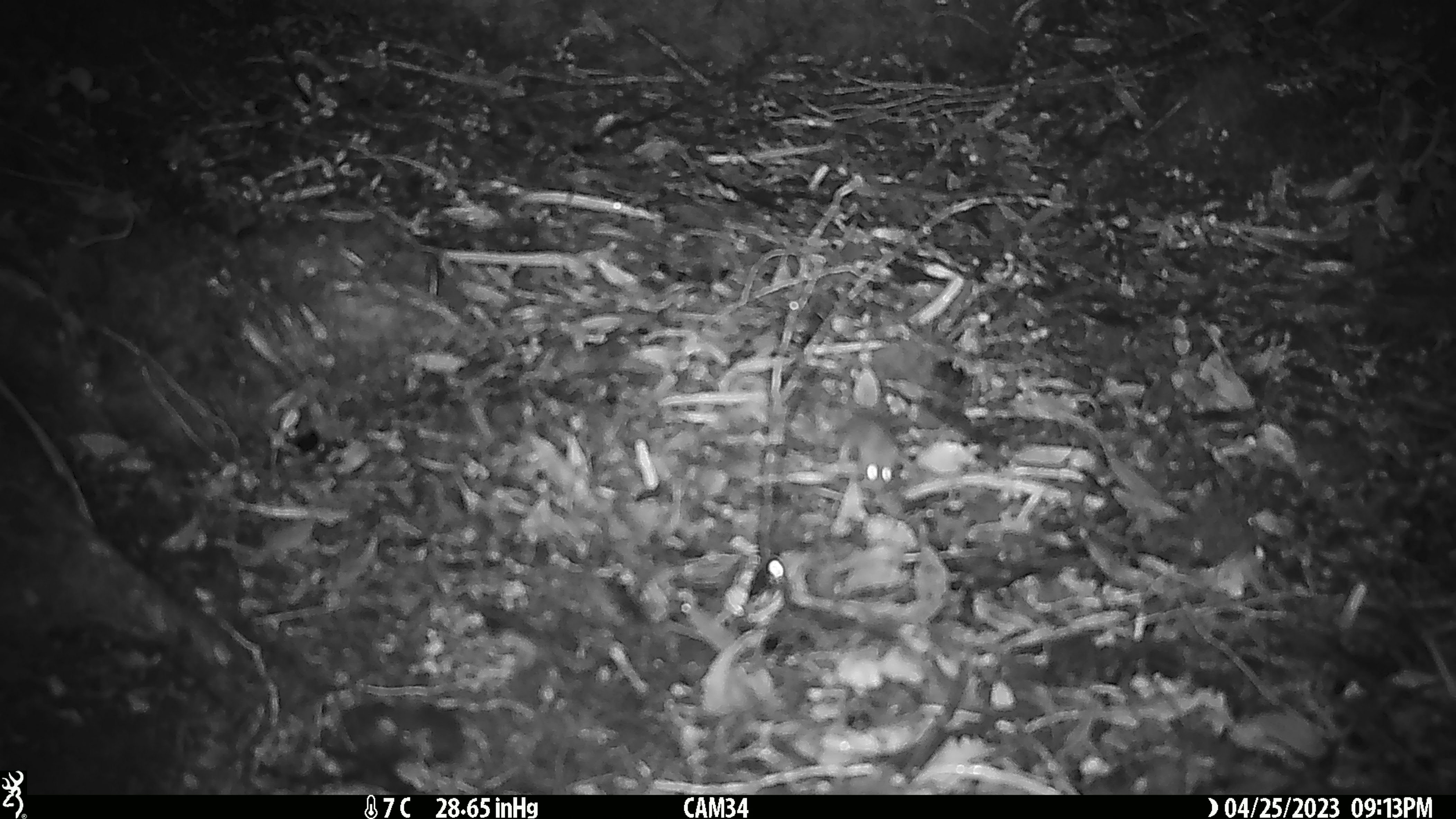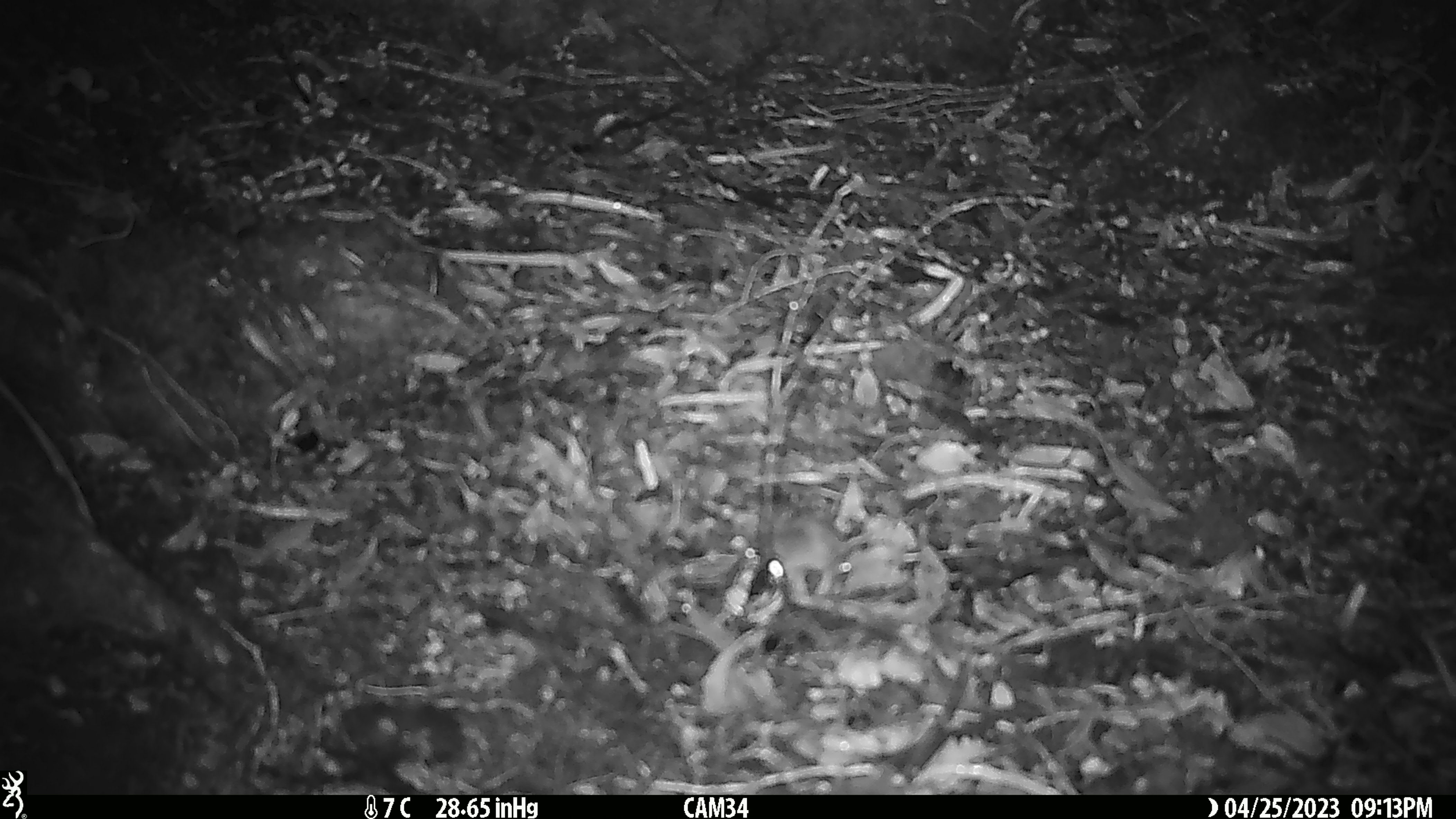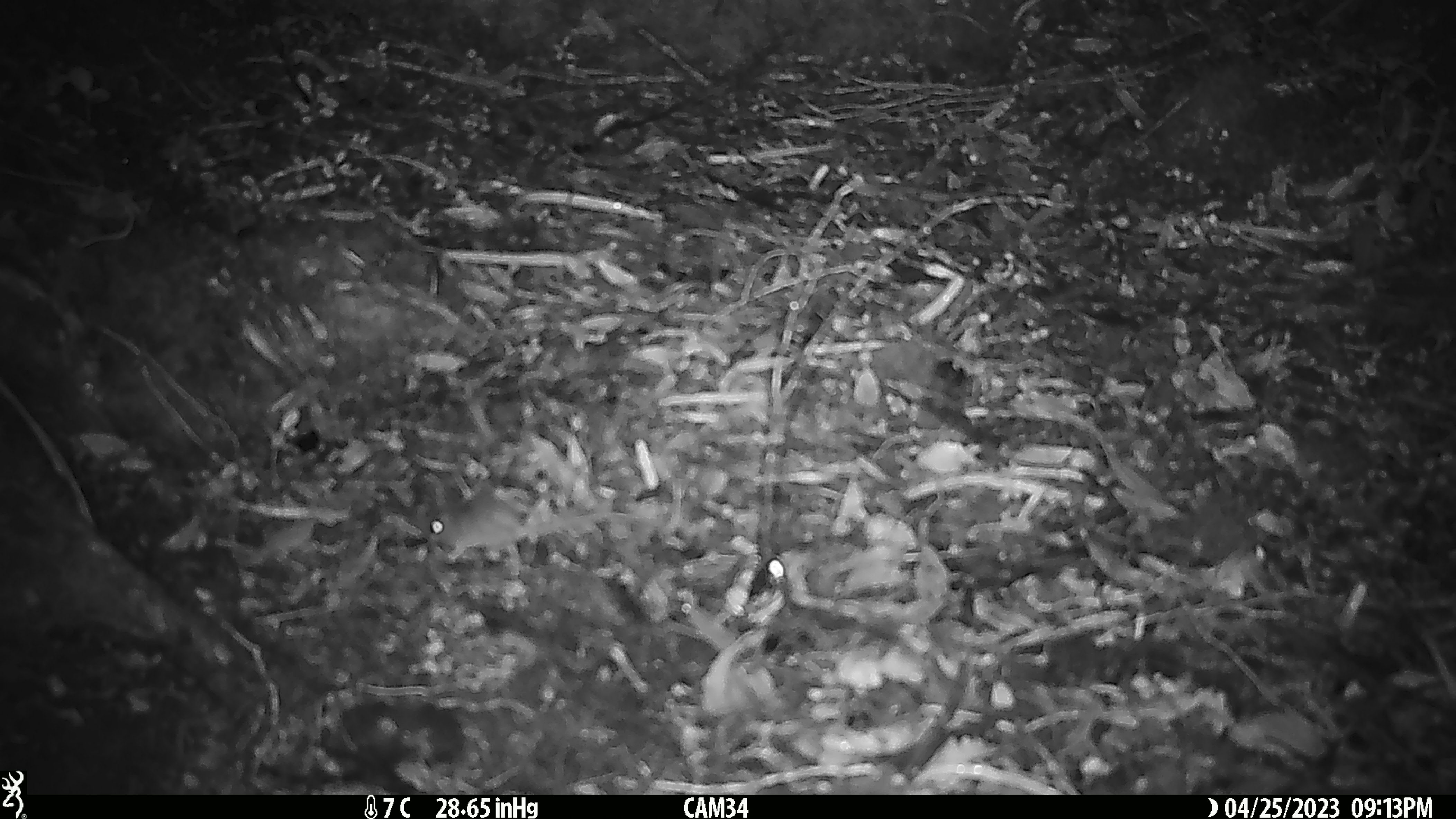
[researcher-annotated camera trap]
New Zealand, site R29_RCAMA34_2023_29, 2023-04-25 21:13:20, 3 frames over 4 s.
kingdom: Animalia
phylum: Chordata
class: Mammalia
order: Rodentia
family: Muridae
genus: Mus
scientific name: Mus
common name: mouse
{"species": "mouse (Mus)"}